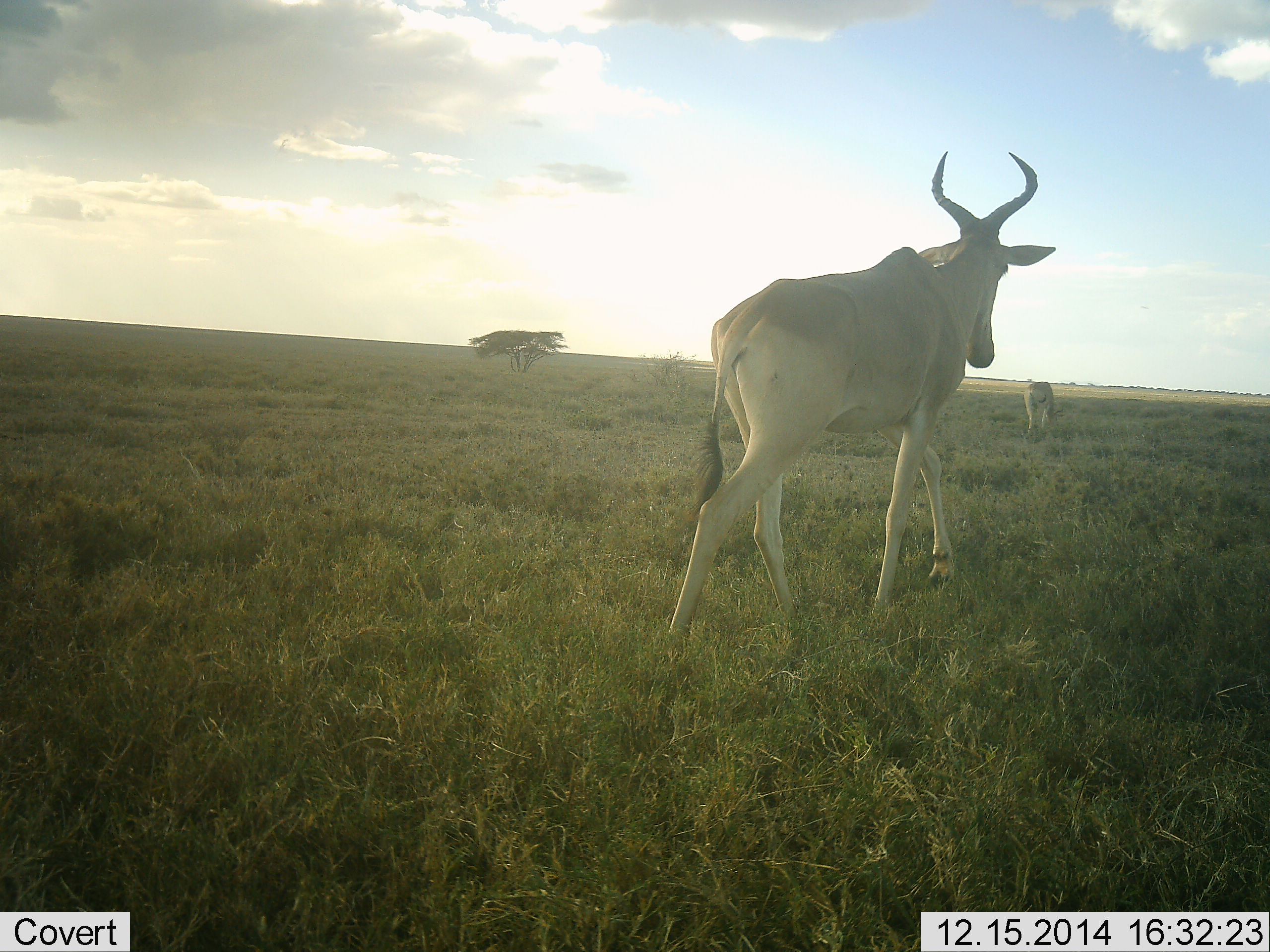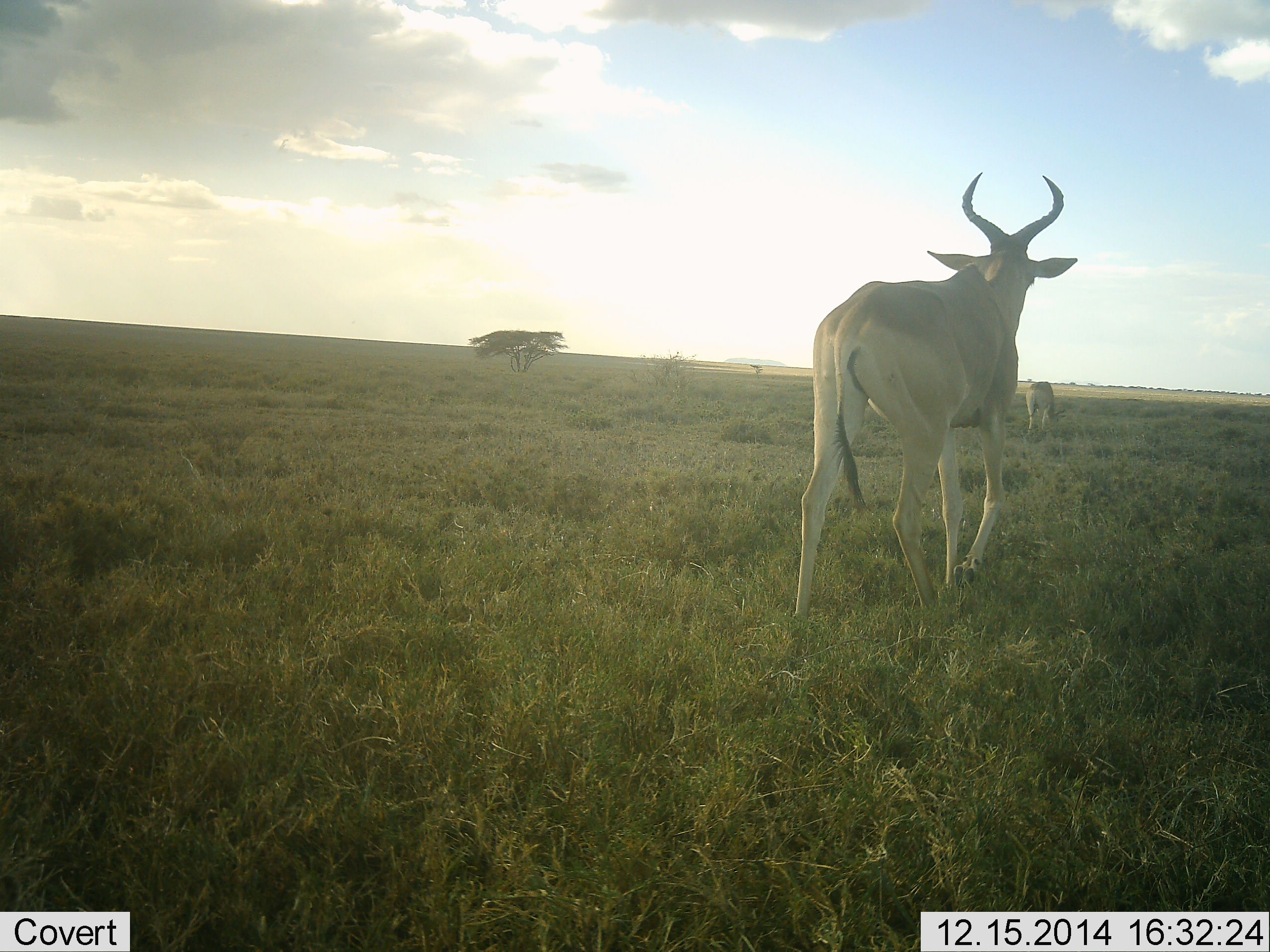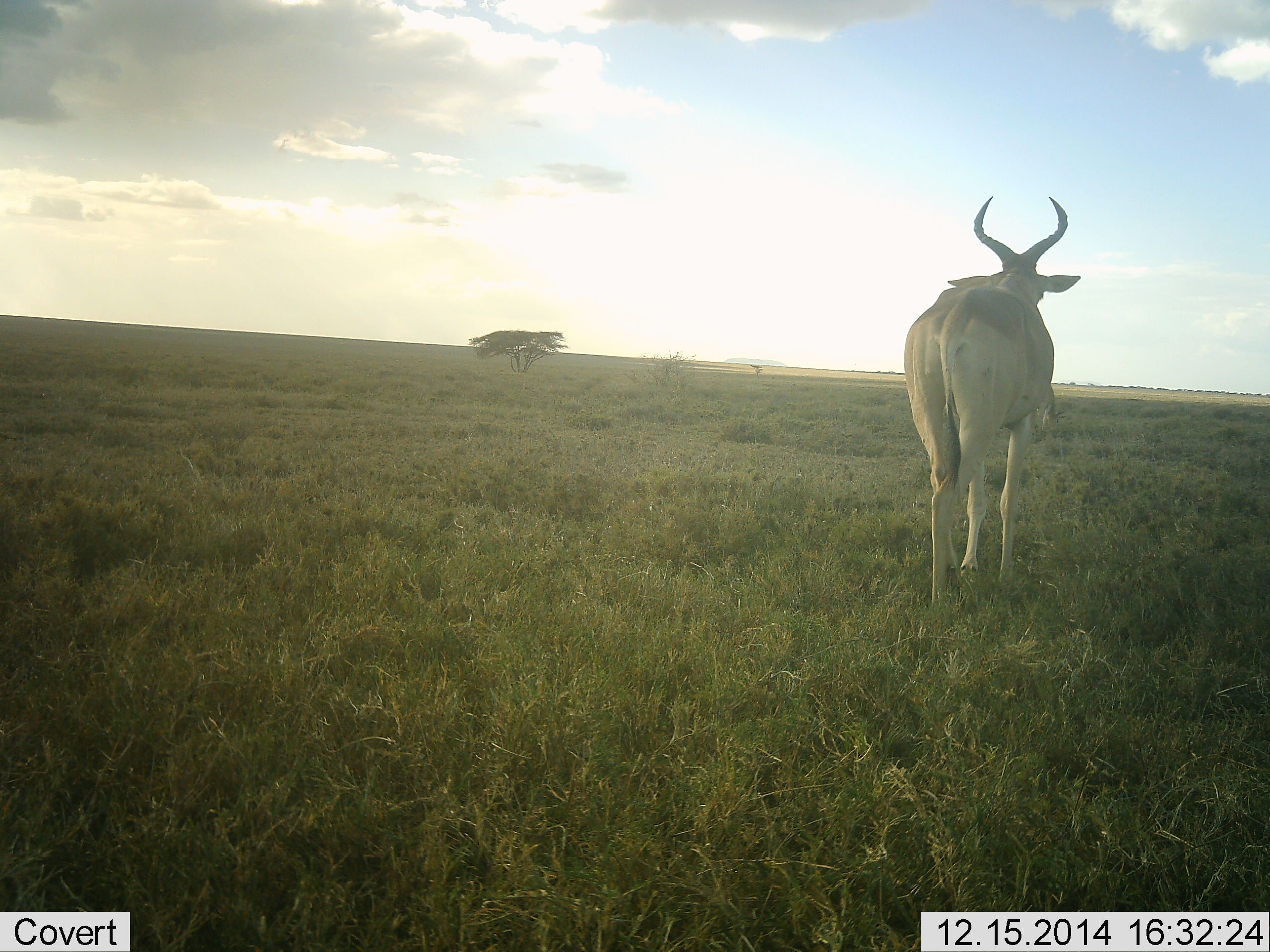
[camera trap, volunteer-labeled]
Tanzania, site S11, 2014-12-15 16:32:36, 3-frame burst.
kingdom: Animalia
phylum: Chordata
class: Mammalia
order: Artiodactyla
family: Bovidae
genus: Alcelaphus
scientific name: Alcelaphus buselaphus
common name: hartebeest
Hartebeest (Alcelaphus buselaphus), count 2. Behavior (volunteer vote fractions): standing 10%, resting 0%, moving 100%, interacting 0%. Young present (vote fraction): 0%. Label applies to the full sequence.